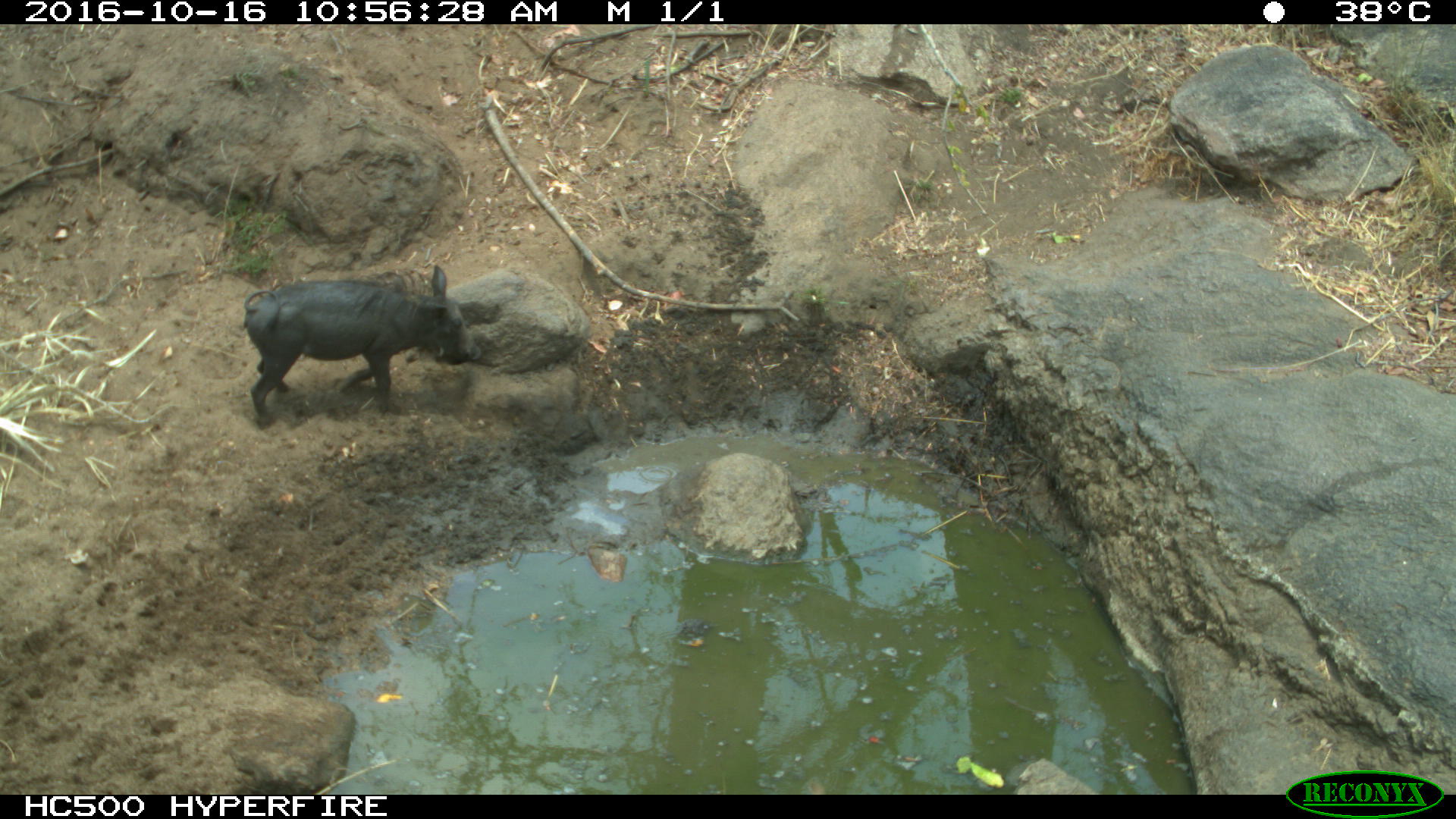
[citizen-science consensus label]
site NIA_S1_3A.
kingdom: Animalia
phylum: Chordata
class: Mammalia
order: Artiodactyla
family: Suidae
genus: Phacochoerus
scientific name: Phacochoerus africanus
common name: warthog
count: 1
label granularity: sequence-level